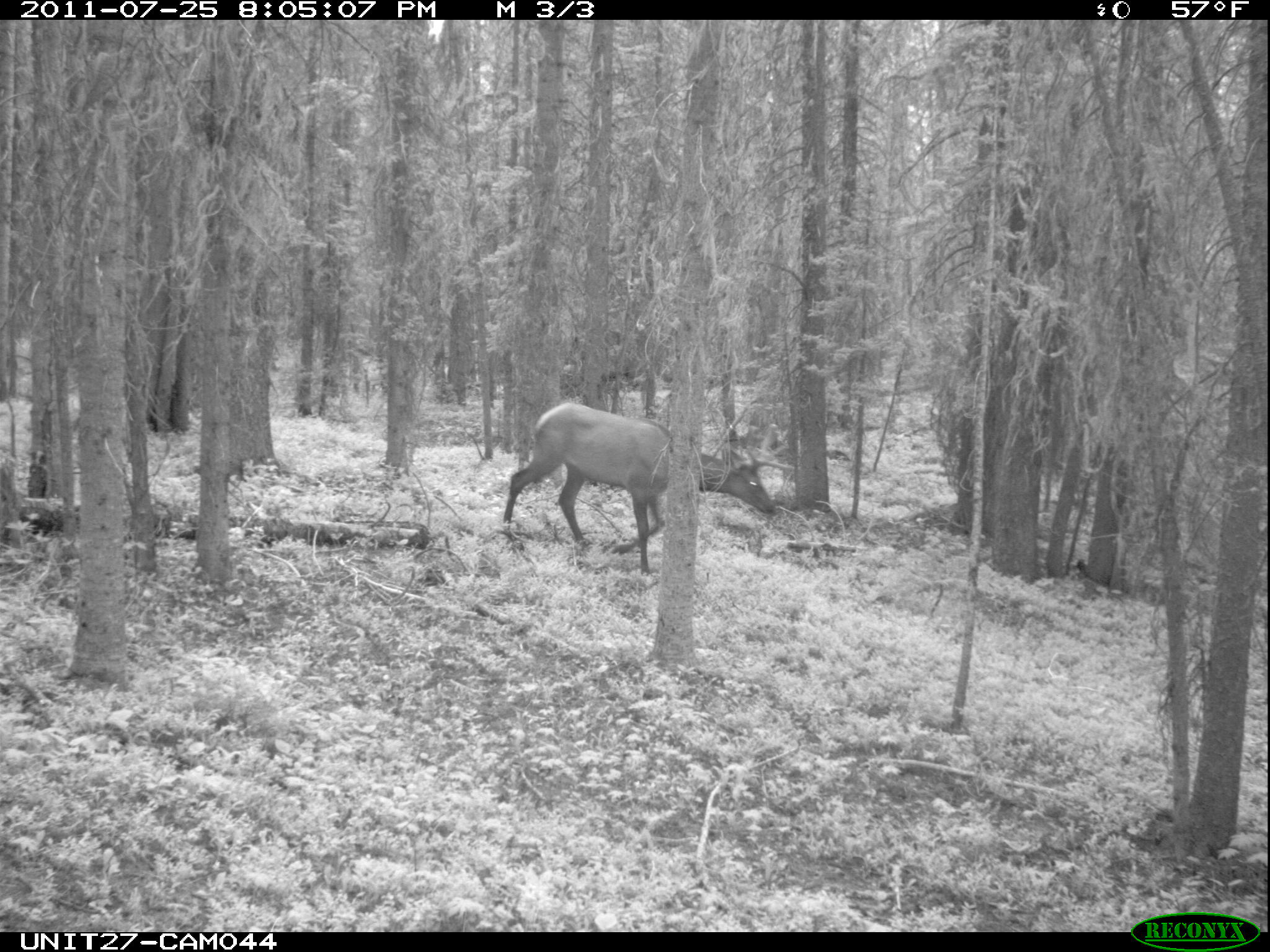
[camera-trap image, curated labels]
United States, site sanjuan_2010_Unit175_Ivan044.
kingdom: Animalia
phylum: Chordata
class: Mammalia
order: Artiodactyla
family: Cervidae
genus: Cervus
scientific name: Cervus elaphus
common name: red deer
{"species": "Cervus elaphus (red deer)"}